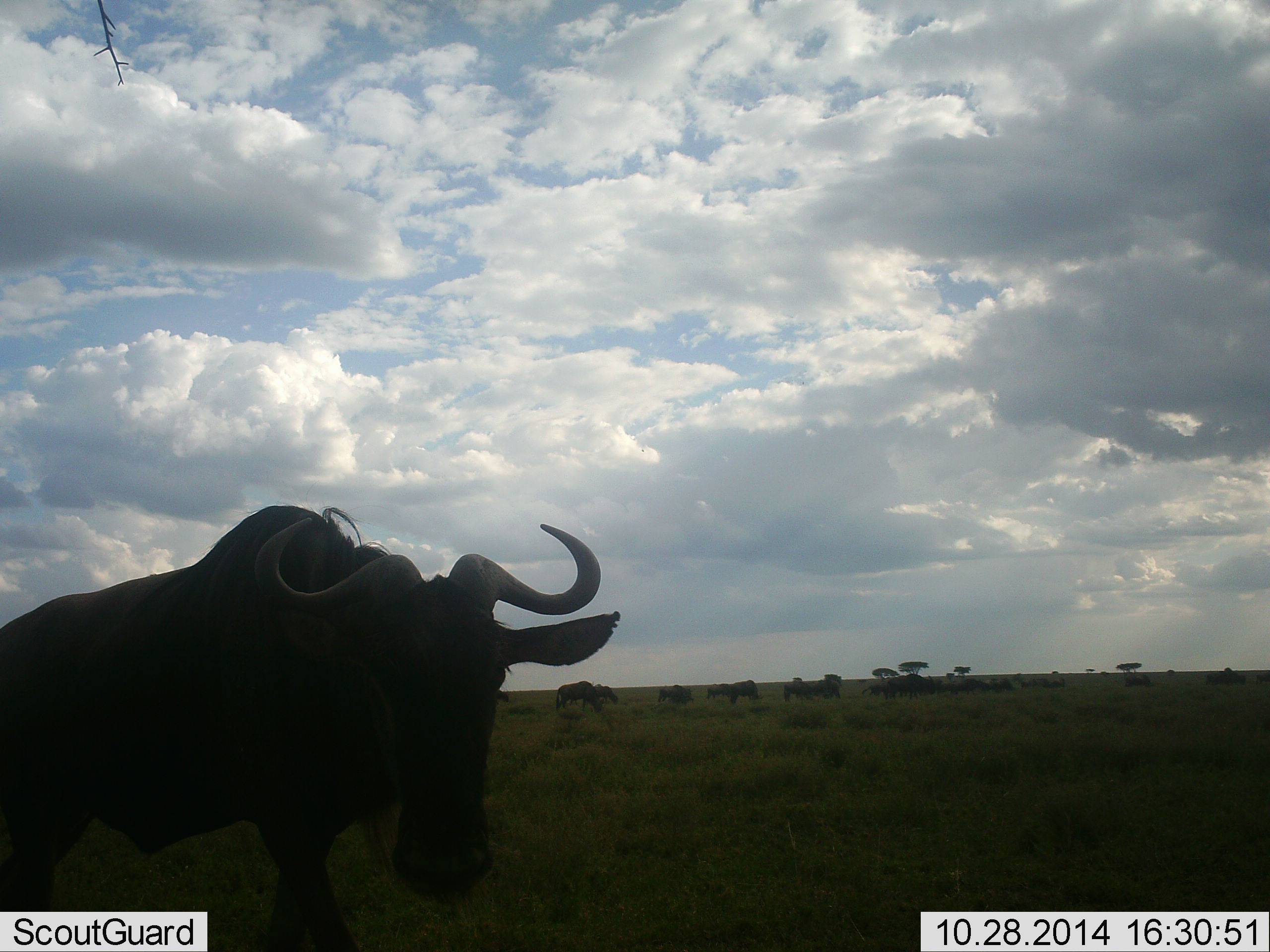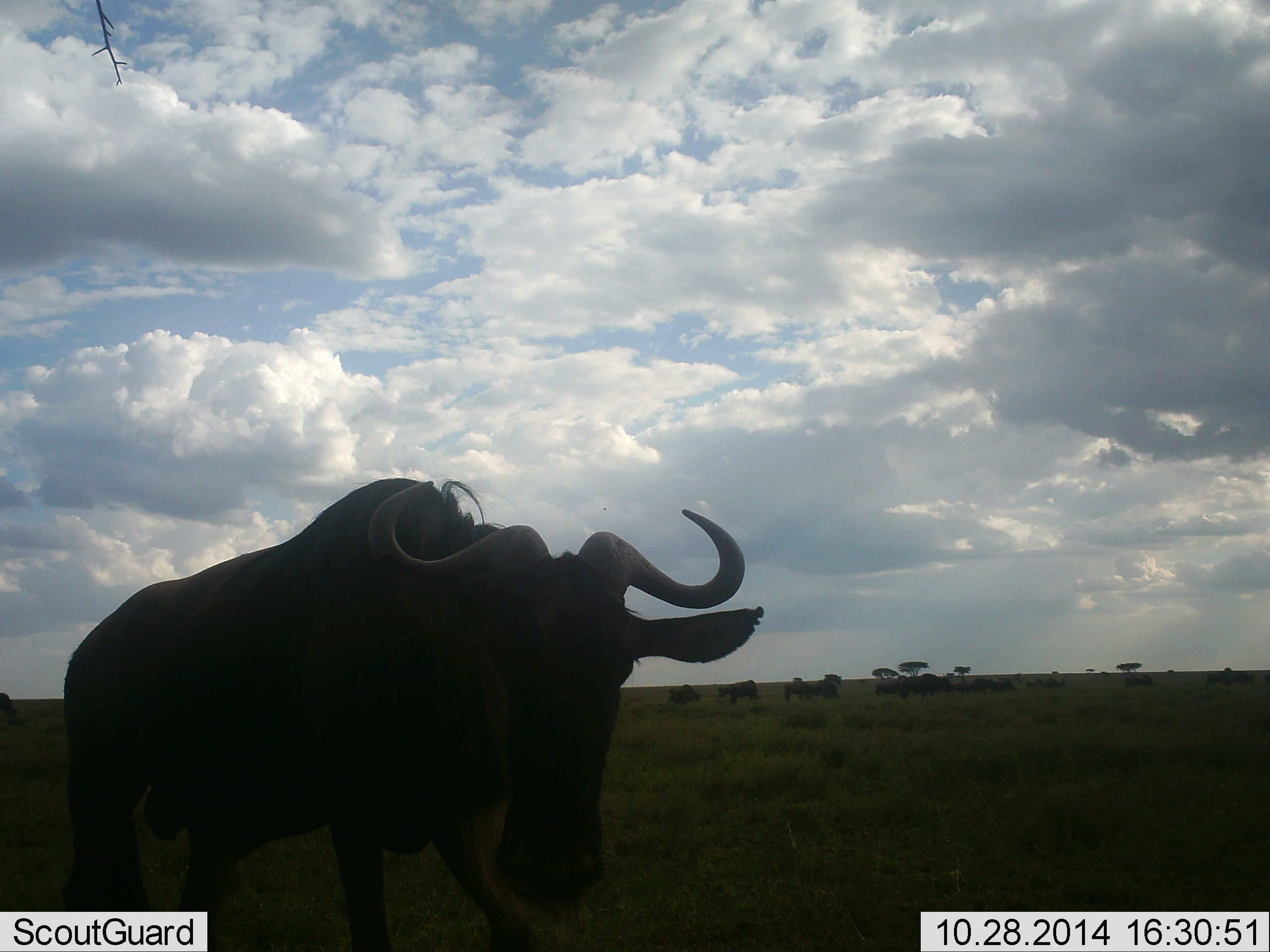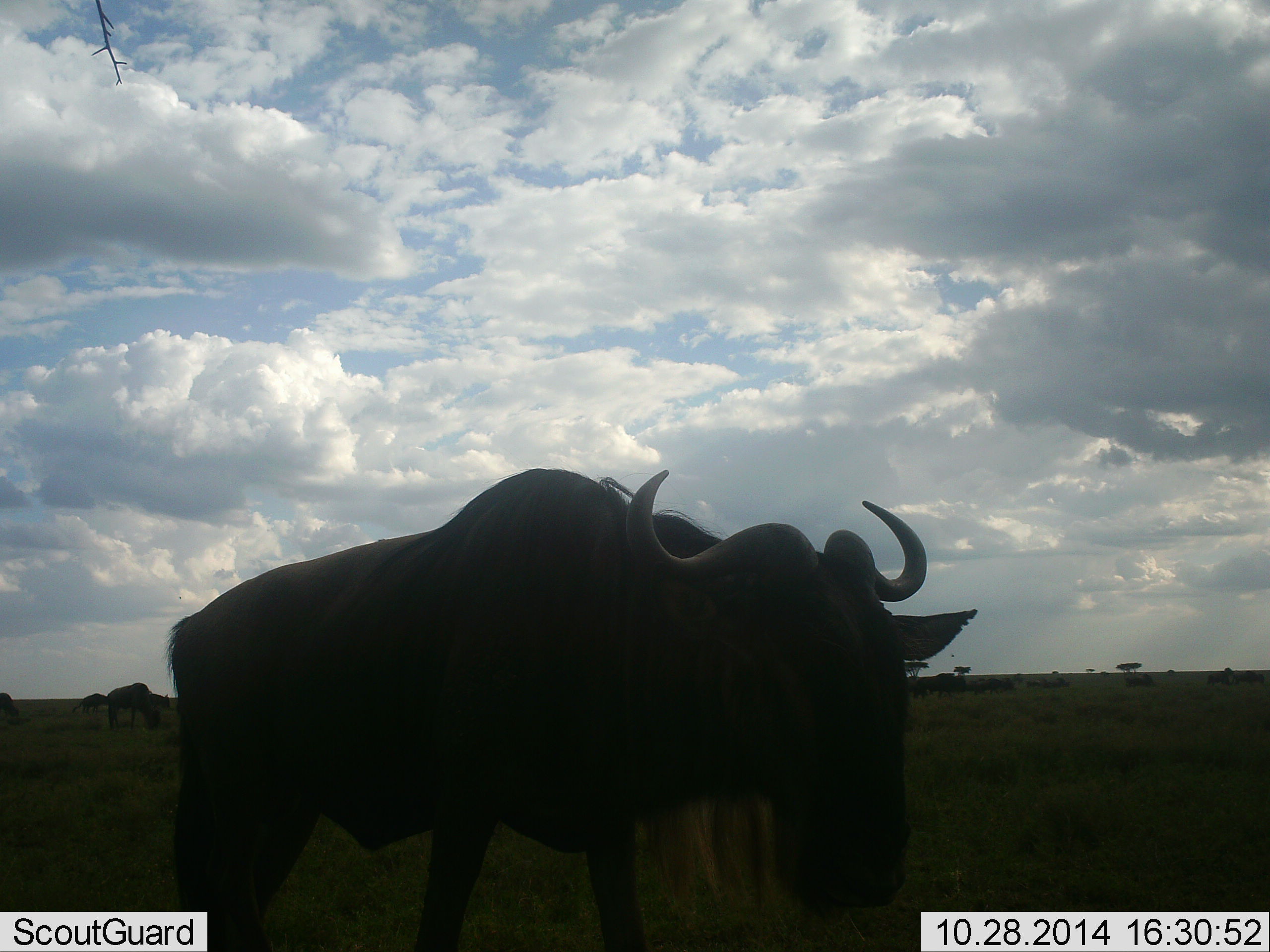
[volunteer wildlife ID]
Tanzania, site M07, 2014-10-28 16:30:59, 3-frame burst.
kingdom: Animalia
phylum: Chordata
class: Mammalia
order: Artiodactyla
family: Bovidae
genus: Connochaetes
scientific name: Connochaetes taurinus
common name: blue wildebeest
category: wildebeest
Wildebeest (blue wildebeest) (Connochaetes taurinus), count 11-50. Behavior (volunteer vote fractions): standing 40%, resting 0%, moving 90%, interacting 0%. Young present (vote fraction): 0%. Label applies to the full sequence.